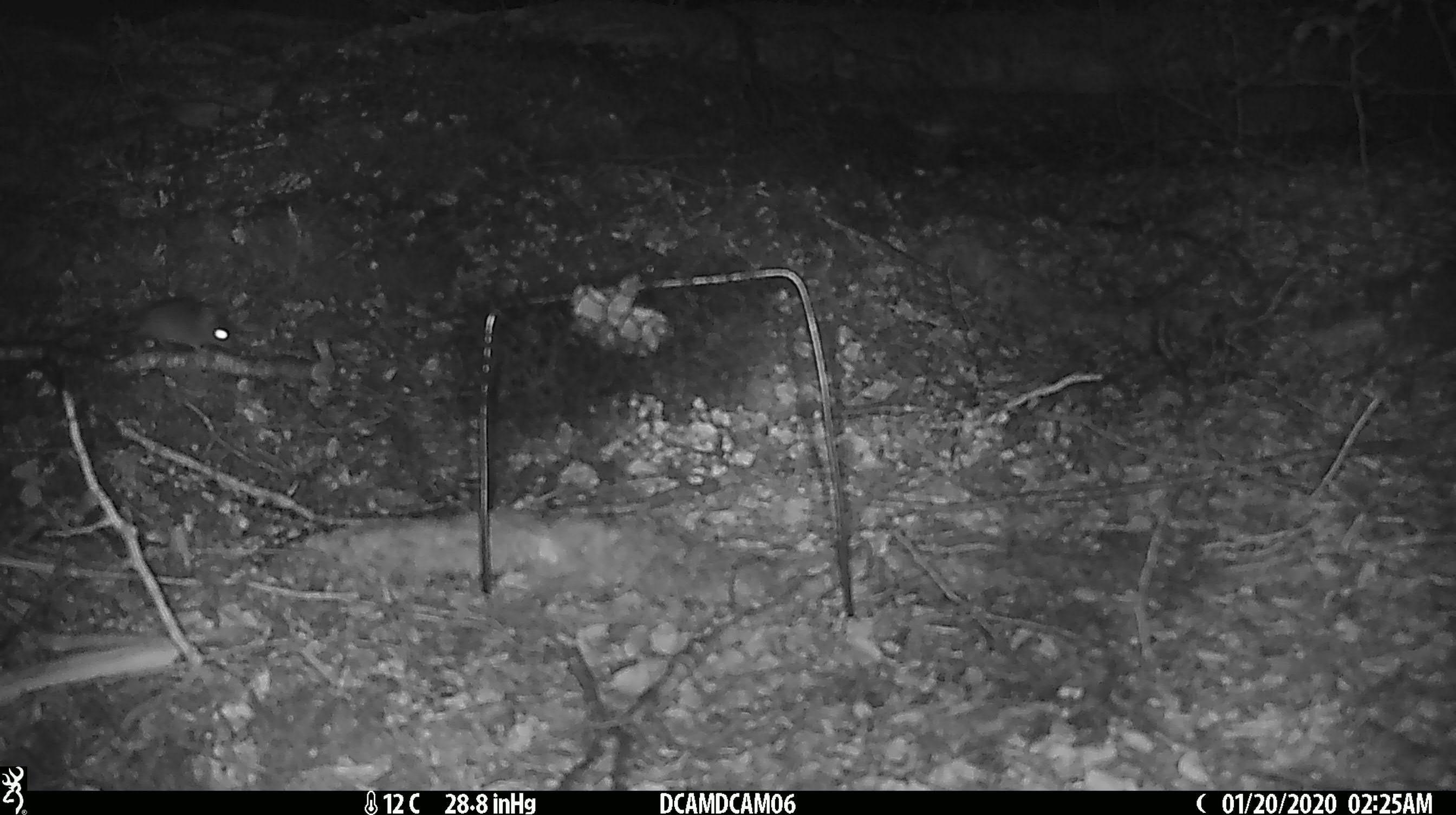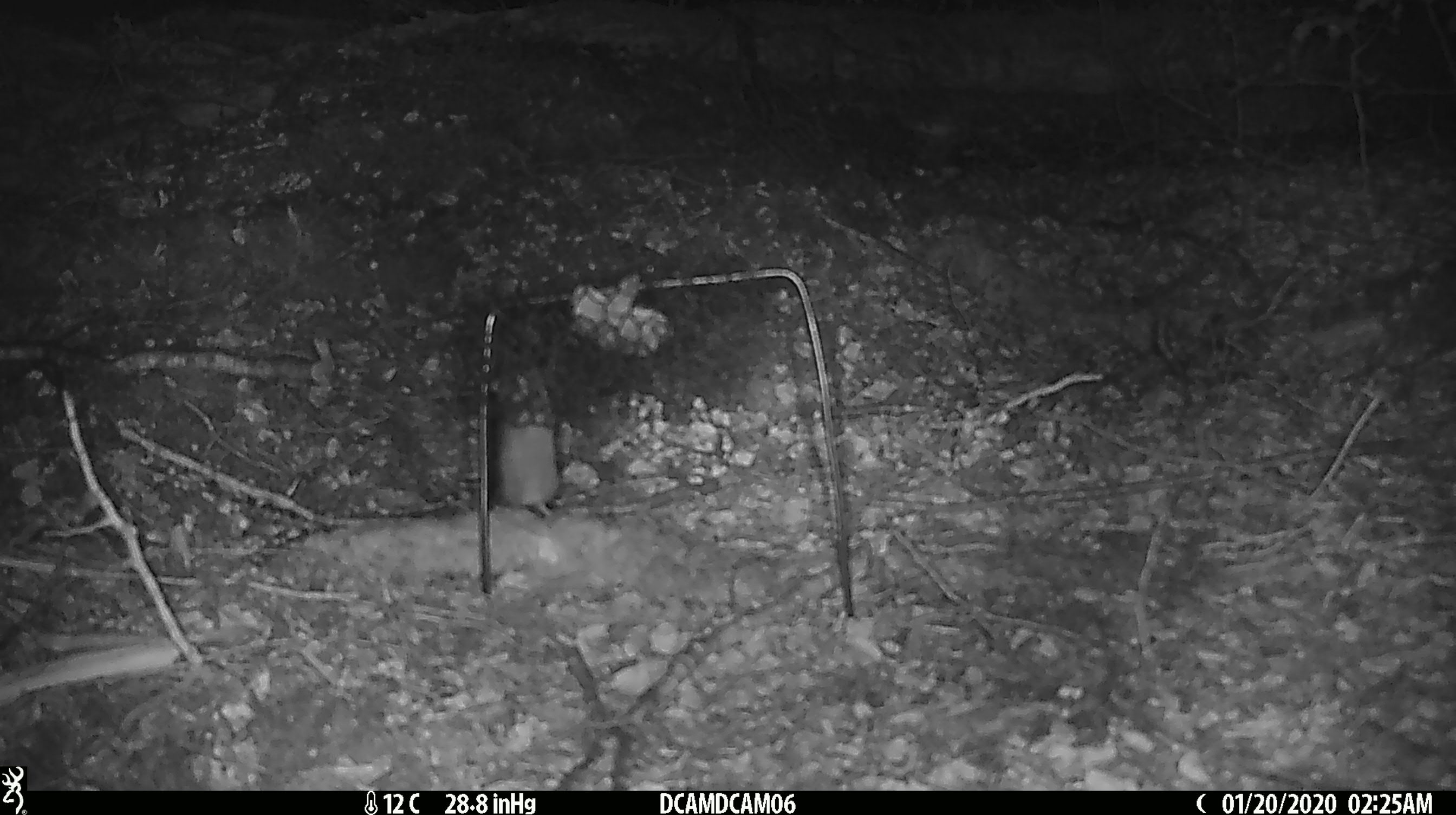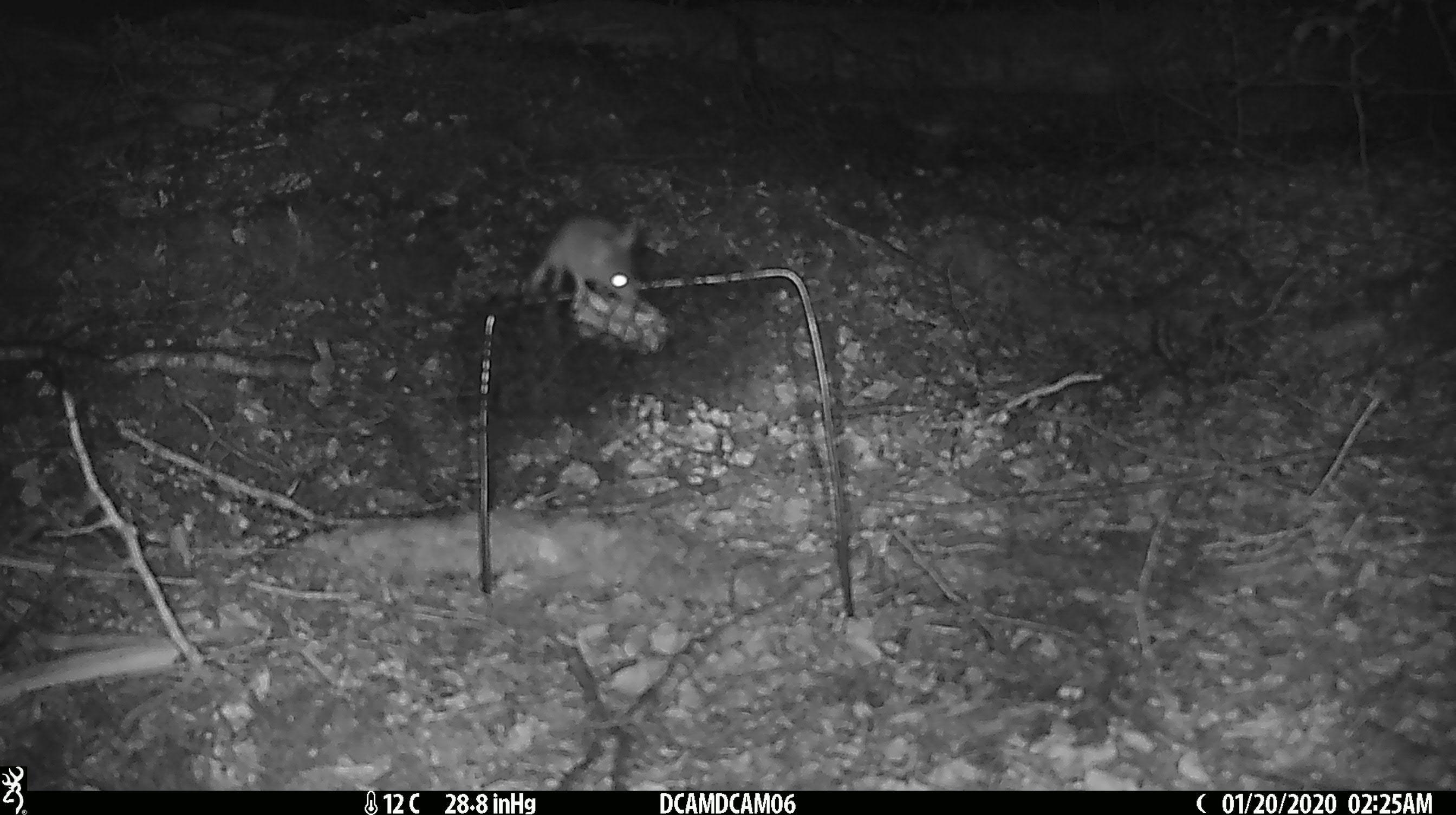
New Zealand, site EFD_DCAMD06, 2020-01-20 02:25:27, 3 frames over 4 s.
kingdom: Animalia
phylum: Chordata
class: Mammalia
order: Rodentia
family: Muridae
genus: Mus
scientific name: Mus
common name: mouse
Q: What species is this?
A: Mouse (Mus).